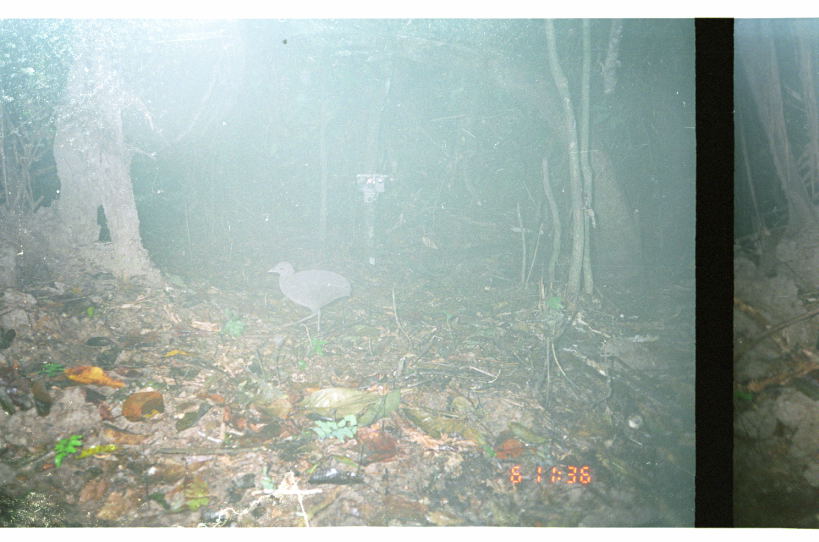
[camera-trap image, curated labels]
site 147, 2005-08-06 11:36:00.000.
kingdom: Animalia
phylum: Chordata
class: Aves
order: Tinamiformes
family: Tinamidae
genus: Crypturellus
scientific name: Crypturellus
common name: tinamou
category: crypturellus sp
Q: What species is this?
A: Crypturellus sp (tinamou) (Crypturellus).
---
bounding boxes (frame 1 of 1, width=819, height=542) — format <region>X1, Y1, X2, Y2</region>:
crypturellus sp: <region>266, 260, 351, 335</region>